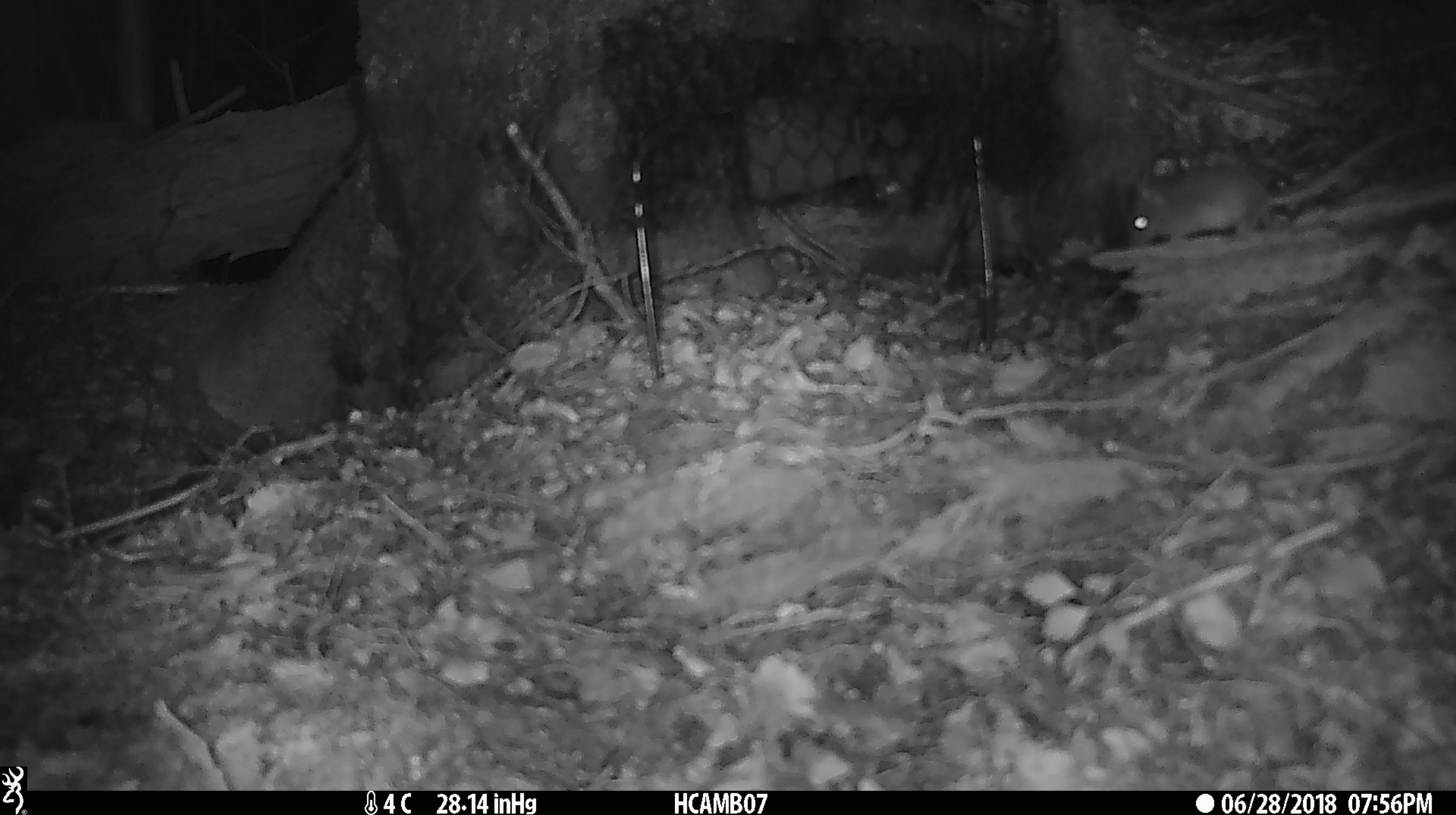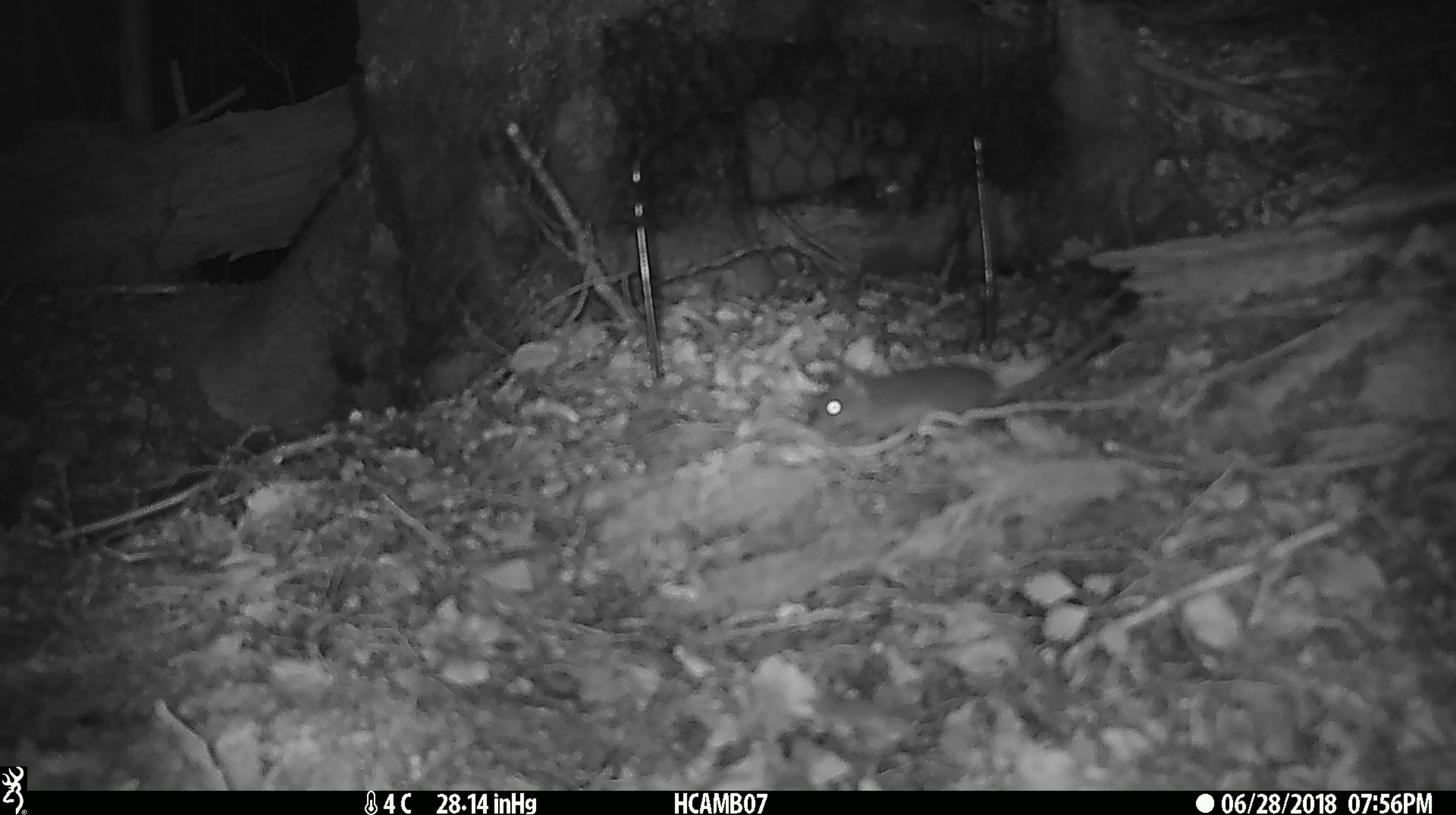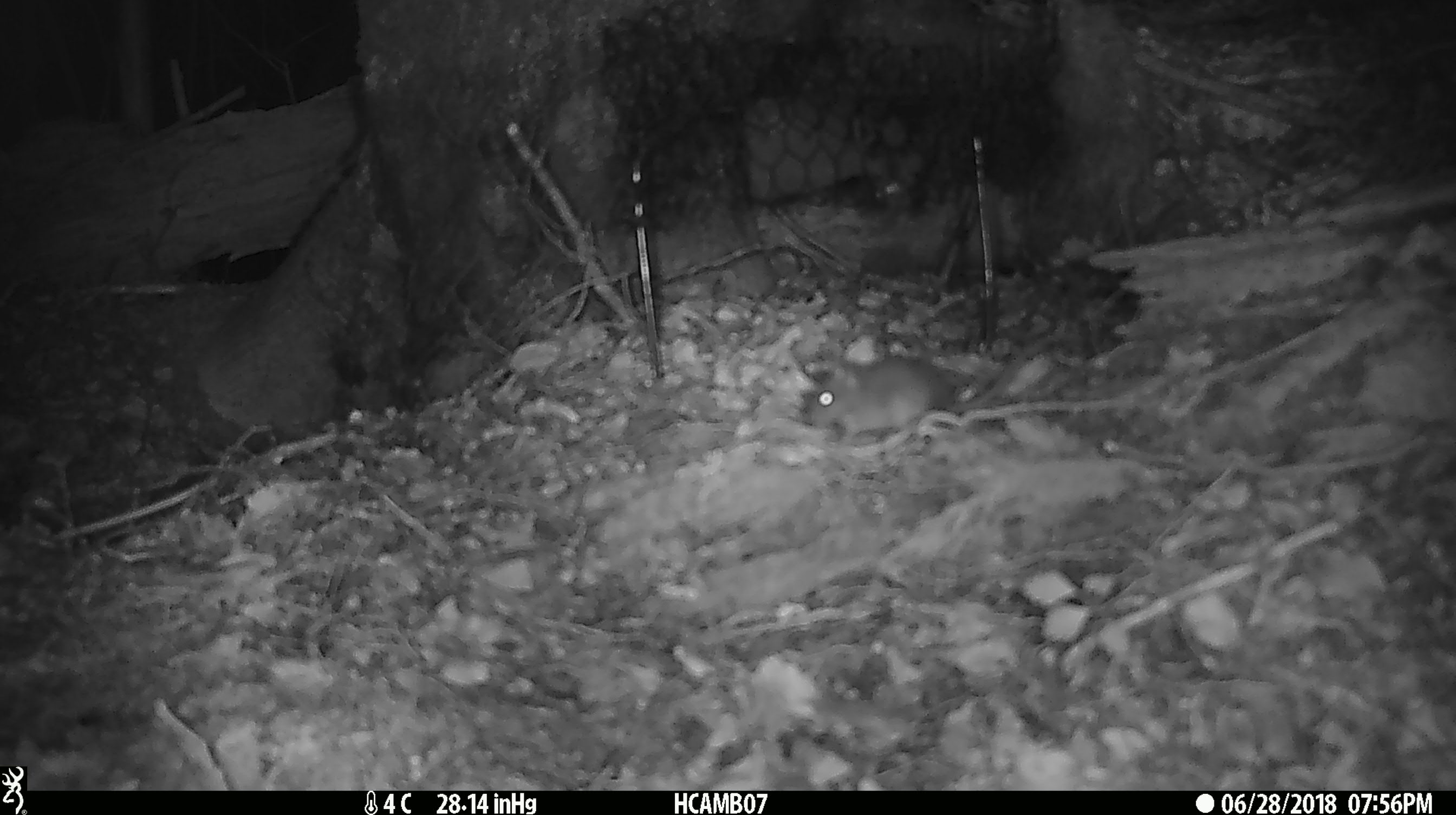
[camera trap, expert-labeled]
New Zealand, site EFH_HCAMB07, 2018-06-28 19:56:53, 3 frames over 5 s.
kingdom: Animalia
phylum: Chordata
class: Mammalia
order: Rodentia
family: Muridae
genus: Mus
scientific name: Mus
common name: mouse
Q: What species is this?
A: Mouse (Mus).